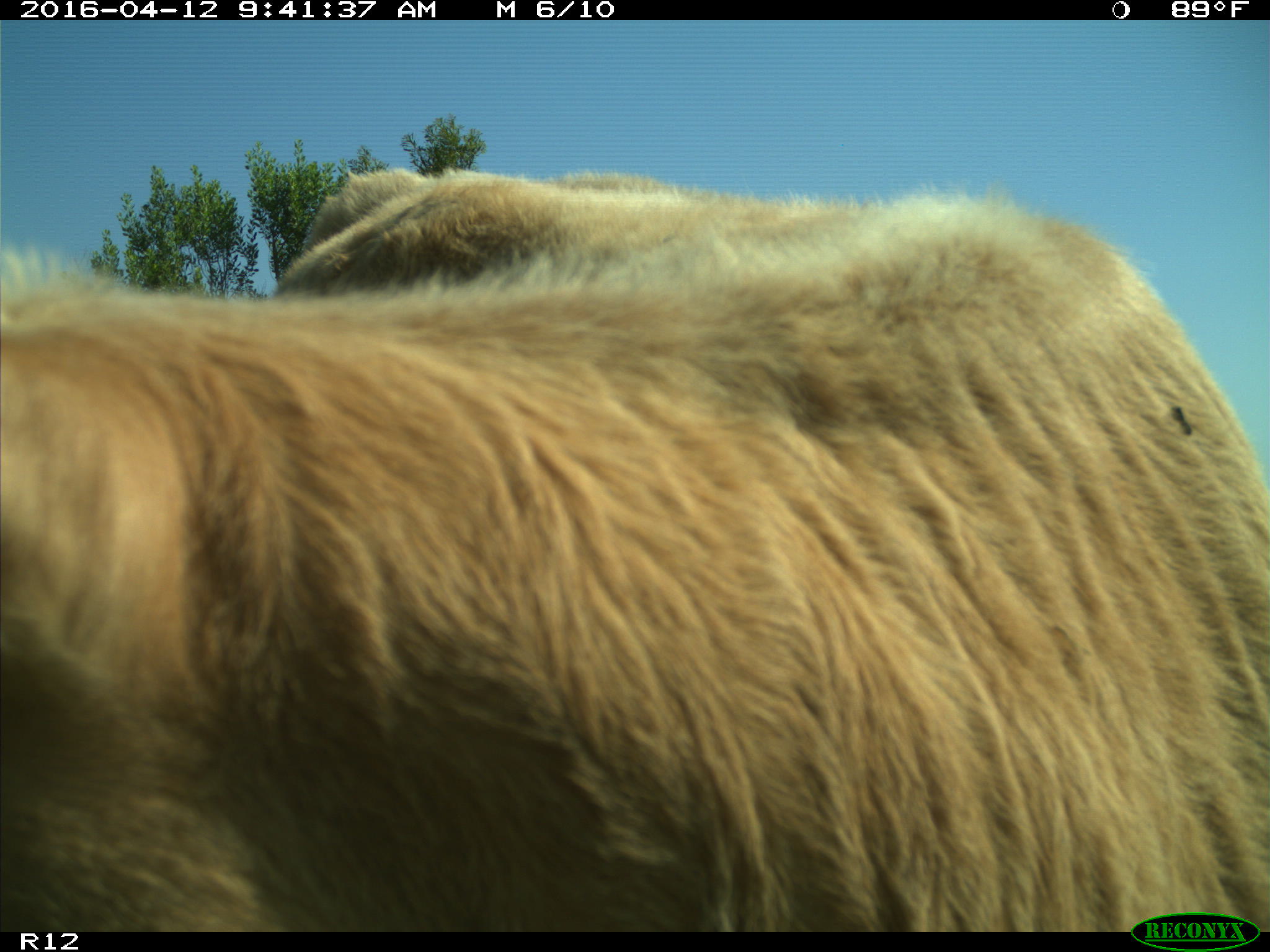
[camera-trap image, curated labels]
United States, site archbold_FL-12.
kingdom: Animalia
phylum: Chordata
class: Mammalia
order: Artiodactyla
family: Bovidae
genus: Bos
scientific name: Bos taurus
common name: domestic cow